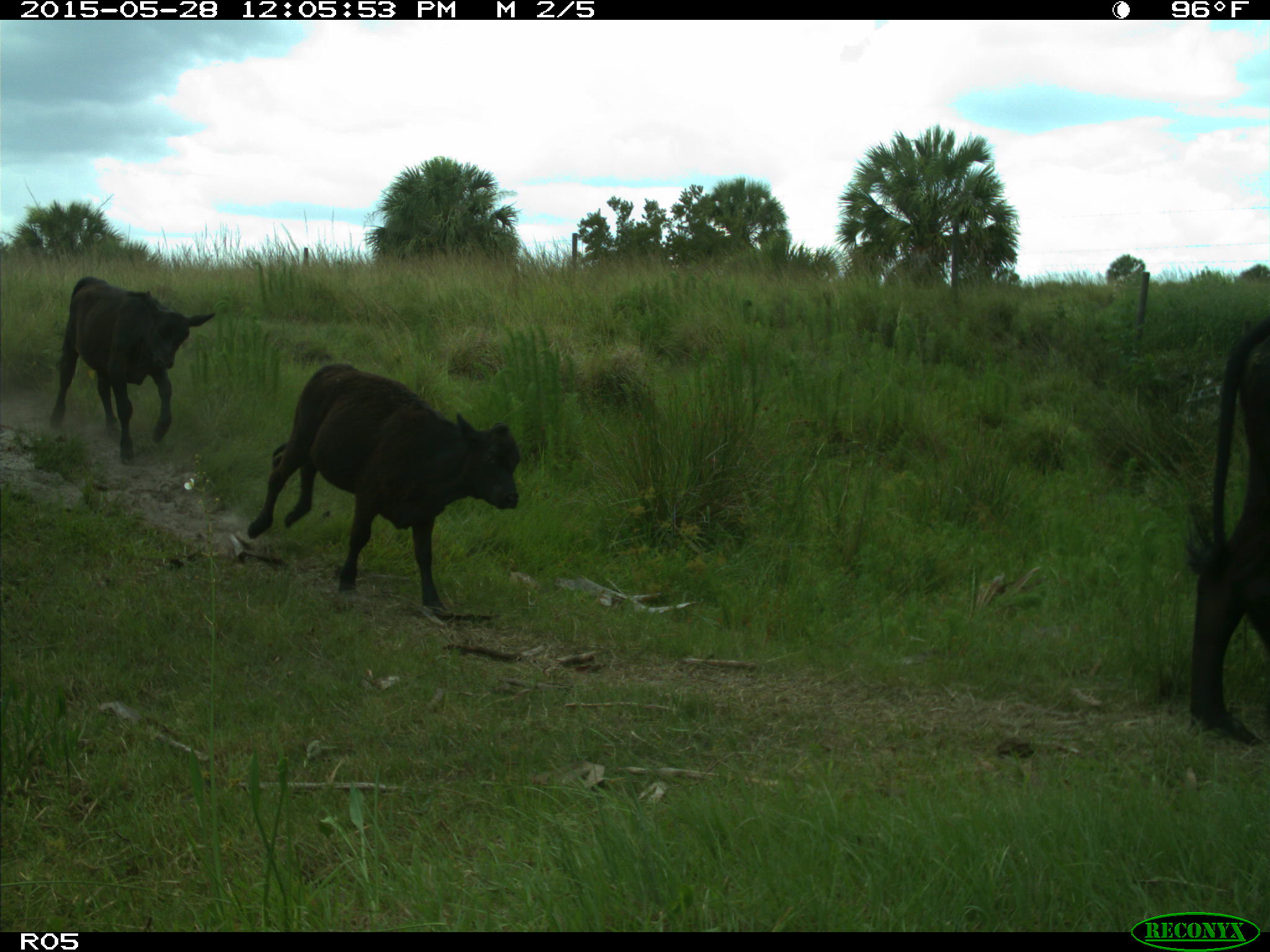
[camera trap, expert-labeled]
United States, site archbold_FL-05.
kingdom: Animalia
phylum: Chordata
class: Mammalia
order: Artiodactyla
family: Bovidae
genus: Bos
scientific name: Bos taurus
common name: domestic cow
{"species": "Bos taurus (domestic cow)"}